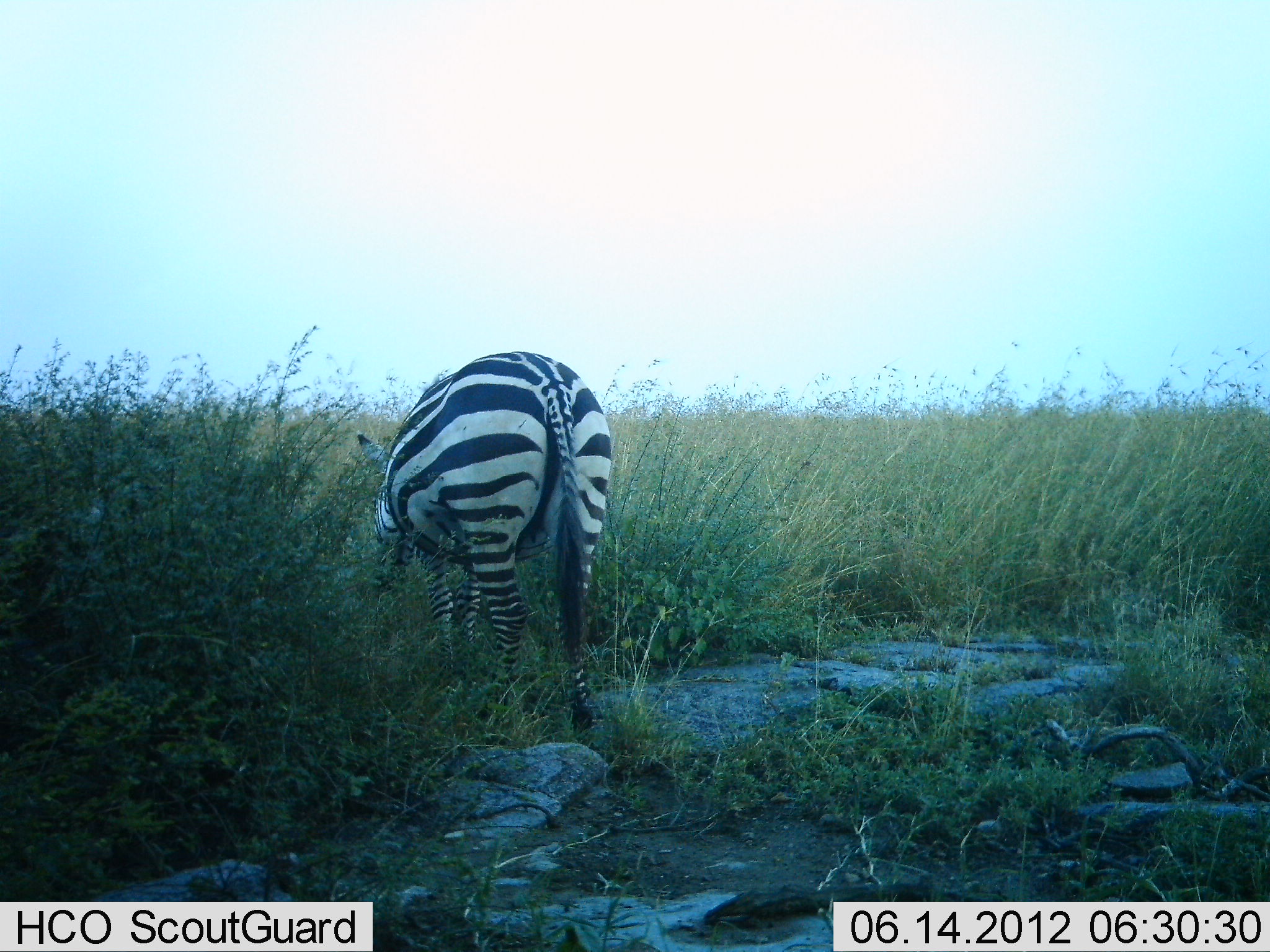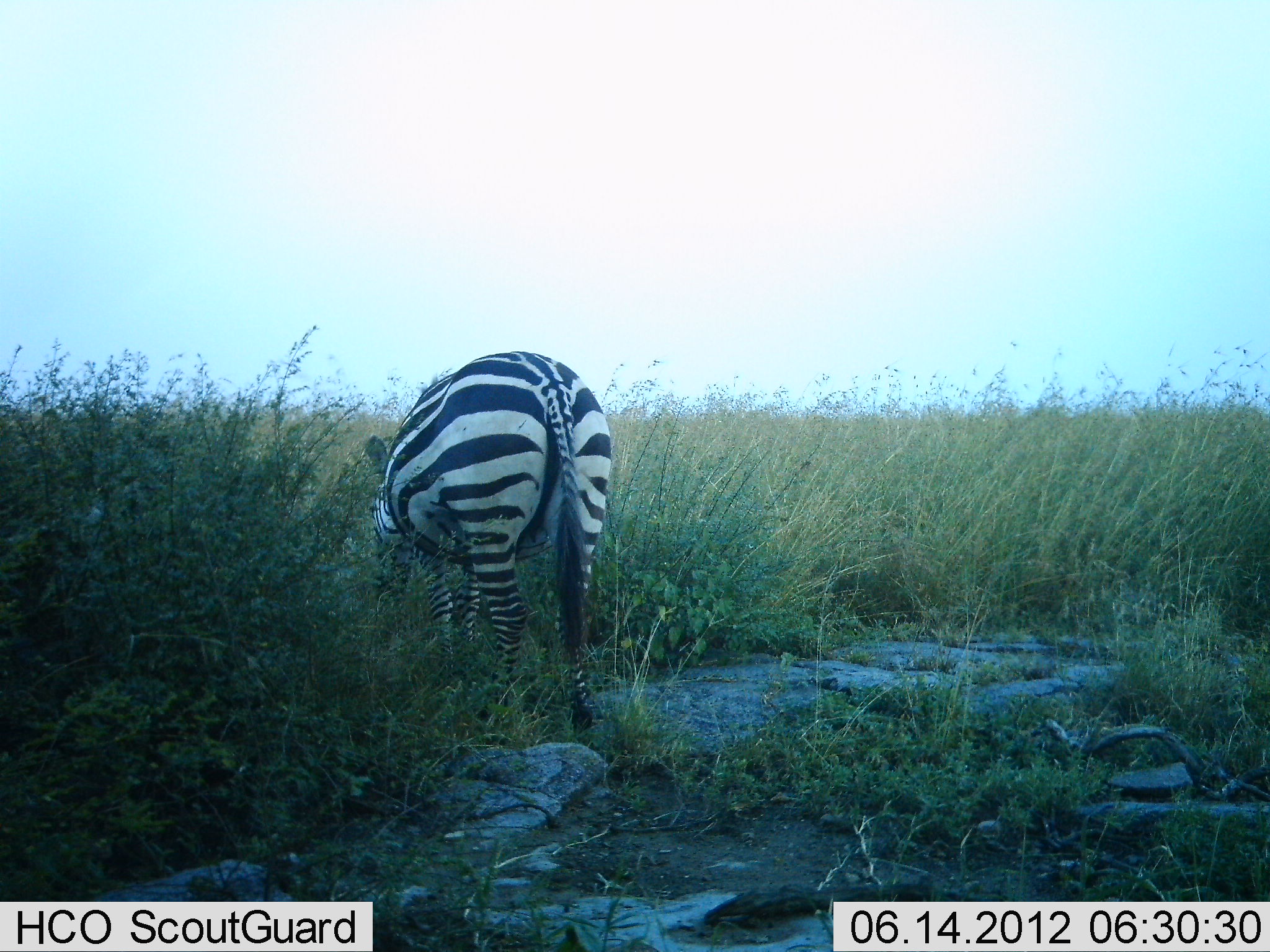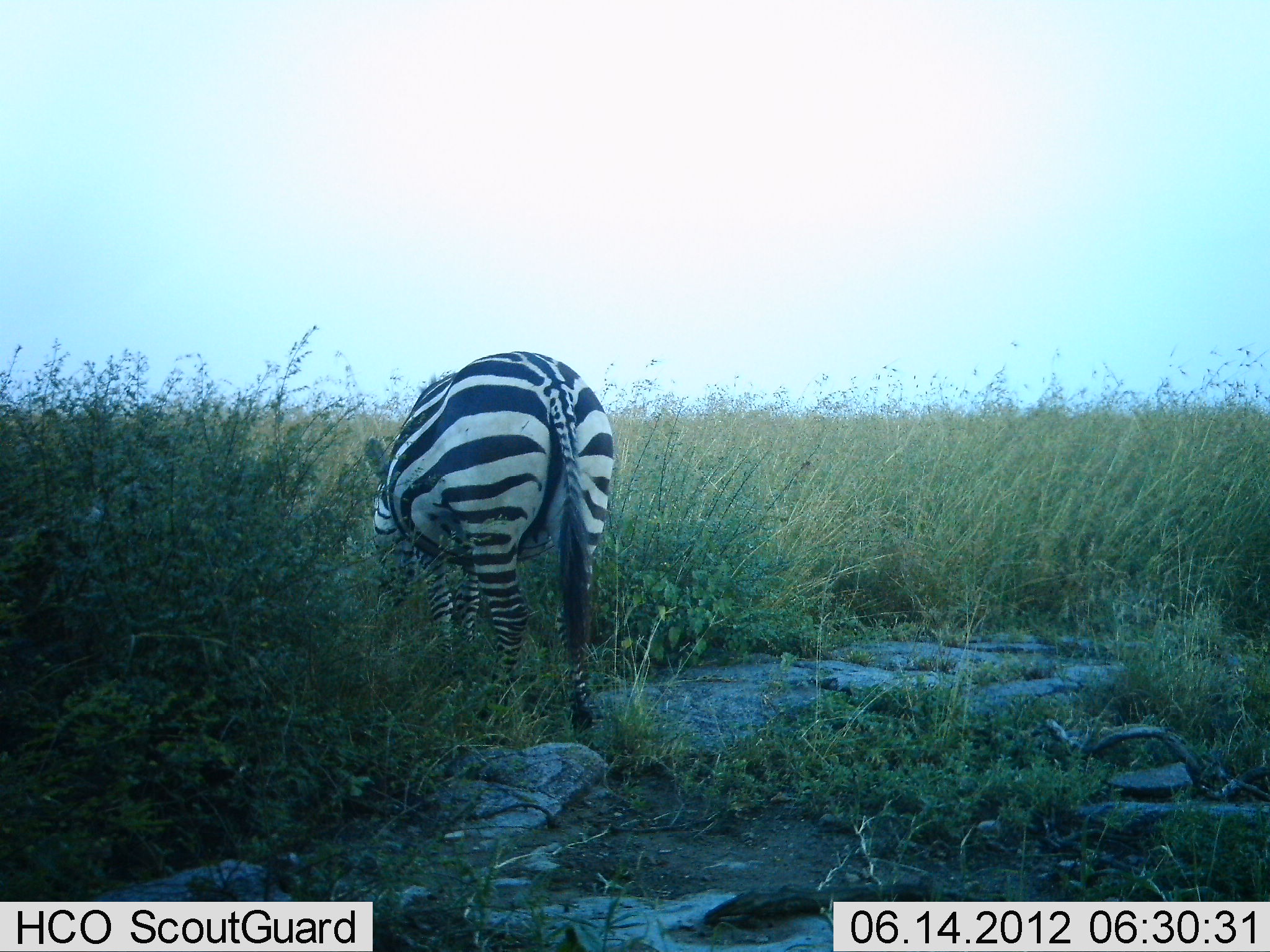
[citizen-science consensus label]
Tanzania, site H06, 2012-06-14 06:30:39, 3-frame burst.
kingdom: Animalia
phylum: Chordata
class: Mammalia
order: Perissodactyla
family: Equidae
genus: Equus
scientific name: Equus quagga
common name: plains zebra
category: zebra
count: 1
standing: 20%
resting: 0%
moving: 0%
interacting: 0%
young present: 0%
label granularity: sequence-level